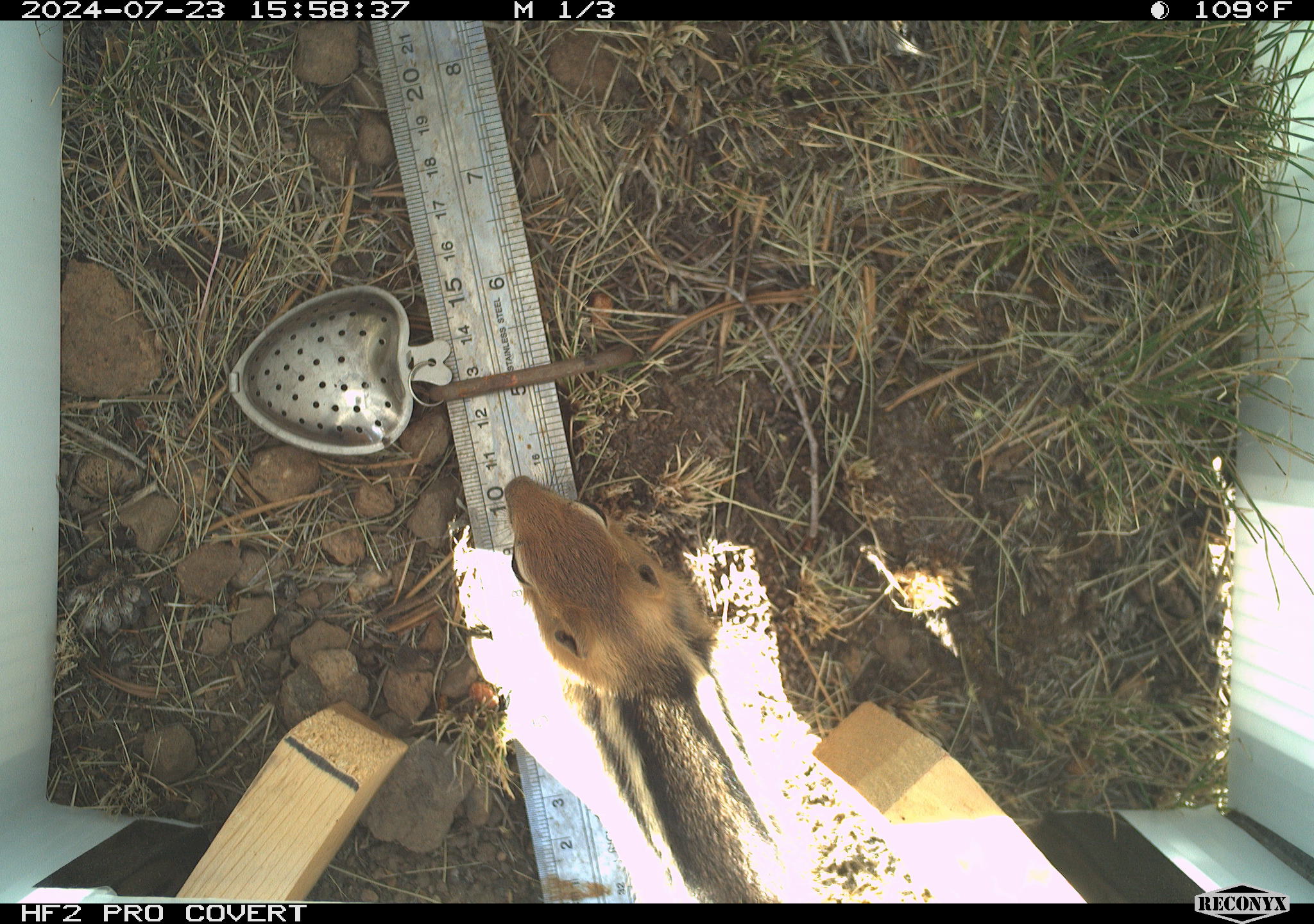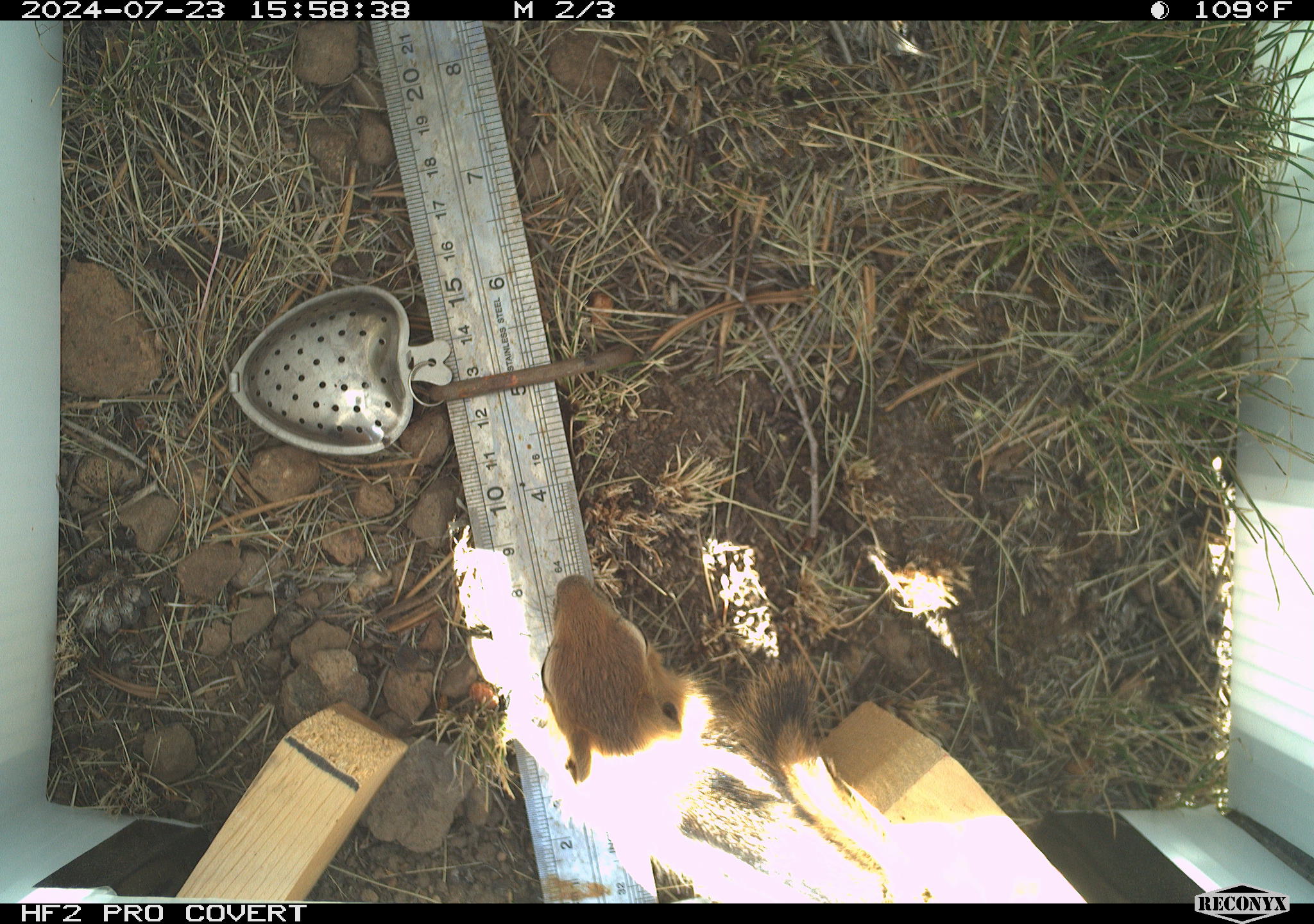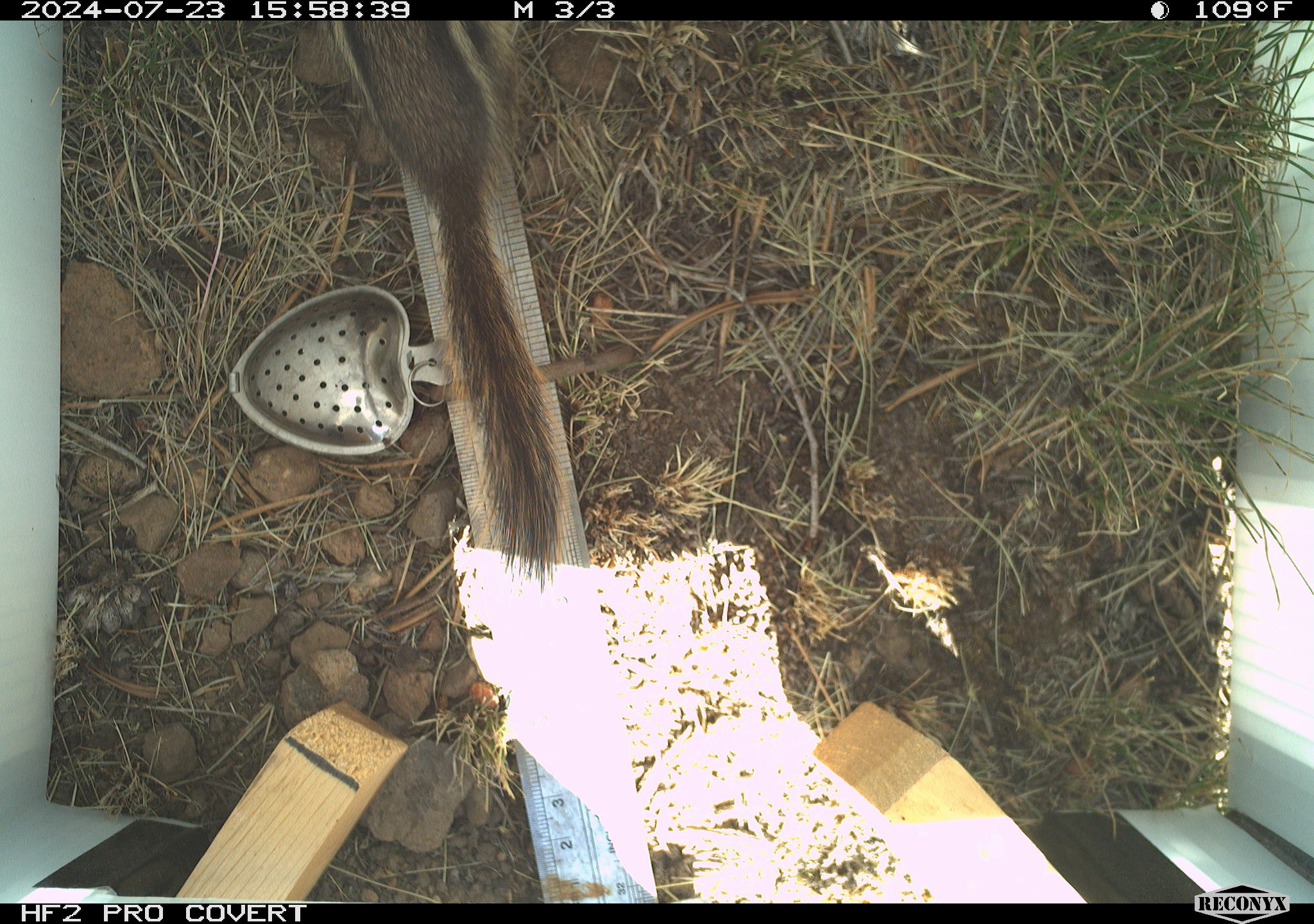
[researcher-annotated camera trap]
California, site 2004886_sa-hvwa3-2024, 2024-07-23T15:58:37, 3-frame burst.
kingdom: Animalia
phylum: Chordata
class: Mammalia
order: Rodentia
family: Sciuridae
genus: Callospermophilus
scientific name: Callospermophilus lateralis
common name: golden mantled ground squirrel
Golden mantled ground squirrel (Callospermophilus lateralis).